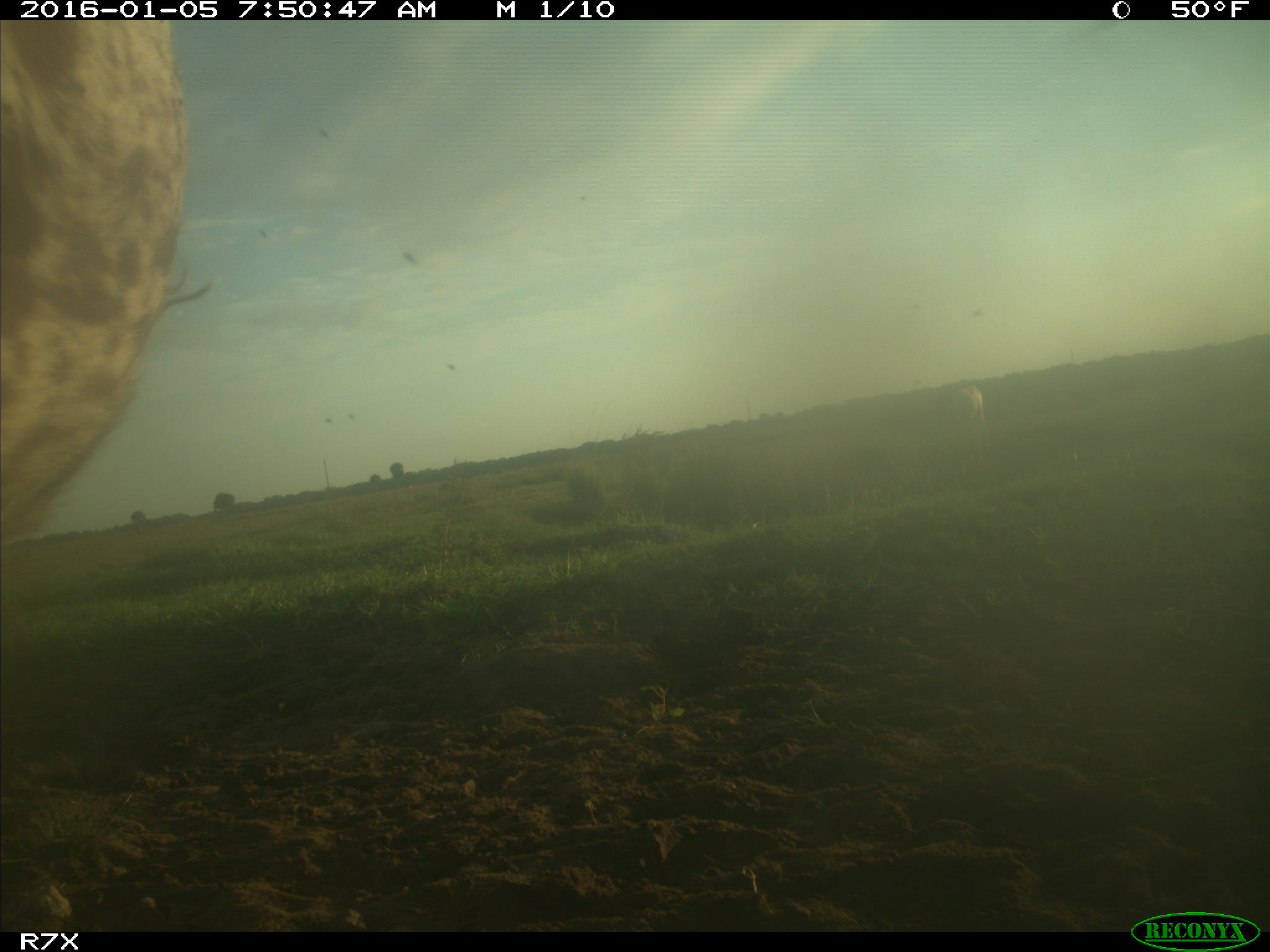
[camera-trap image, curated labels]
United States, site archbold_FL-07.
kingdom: Animalia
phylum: Chordata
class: Mammalia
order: Artiodactyla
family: Bovidae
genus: Bos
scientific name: Bos taurus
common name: domestic cow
Bos taurus (domestic cow).